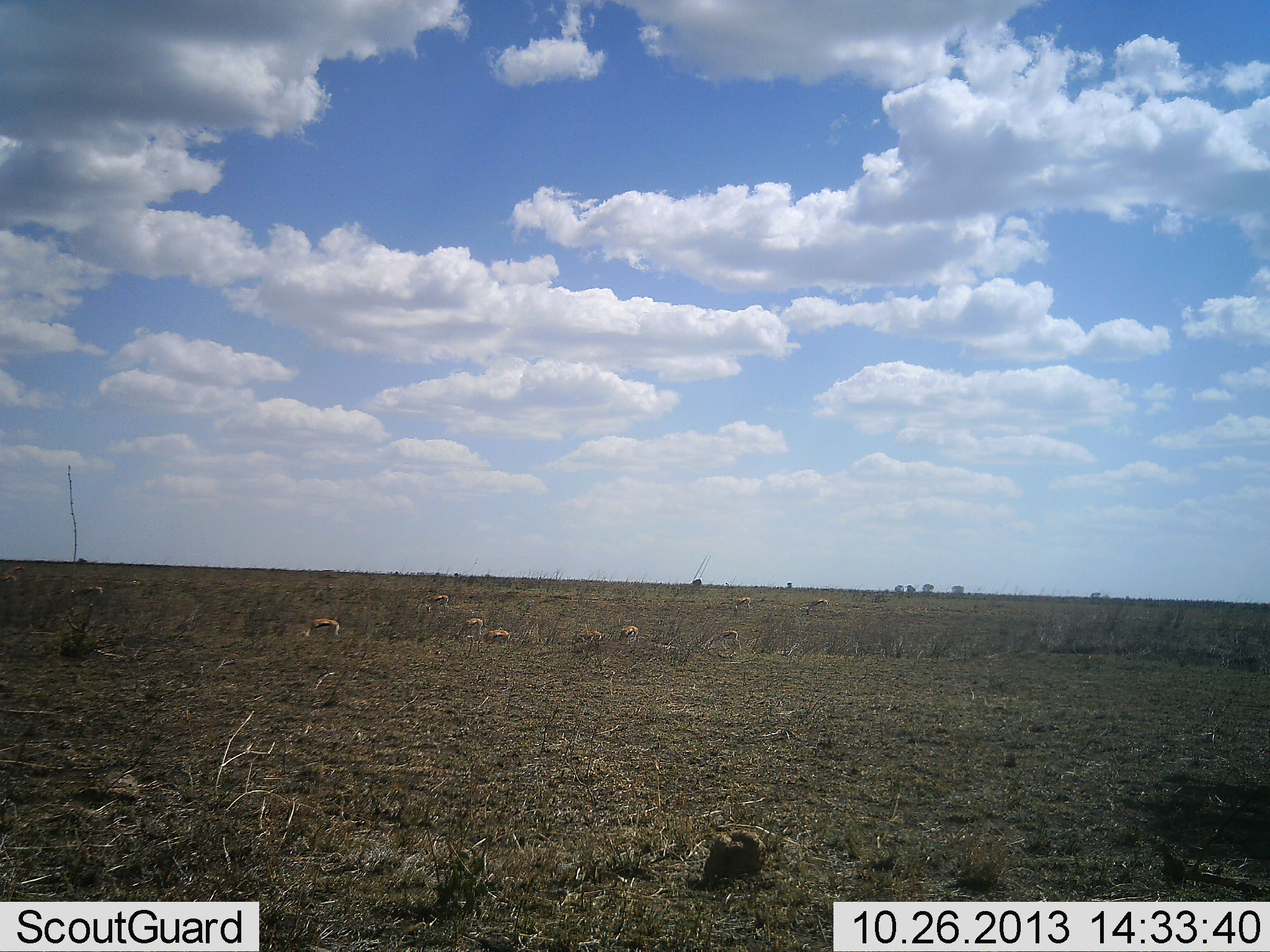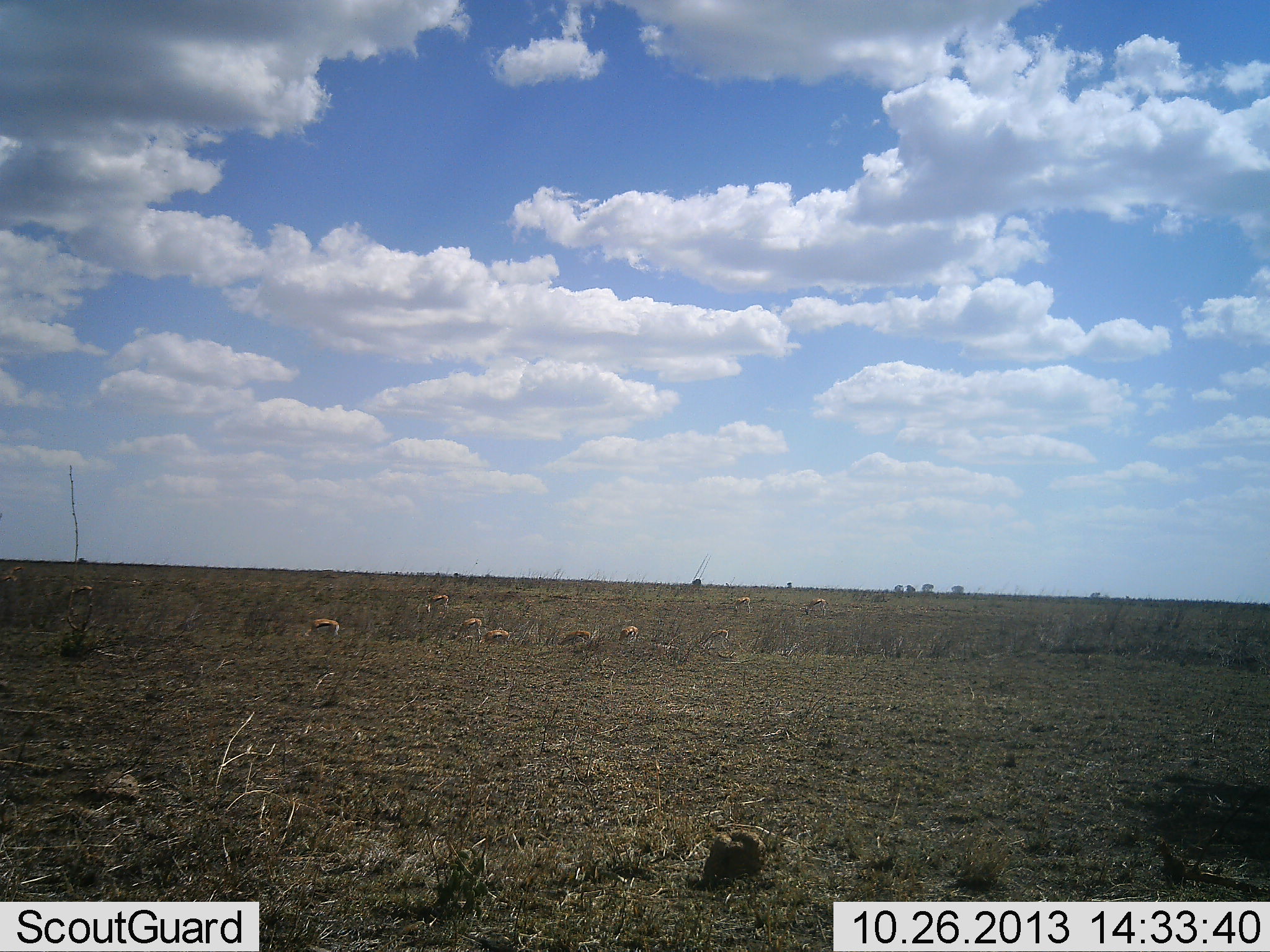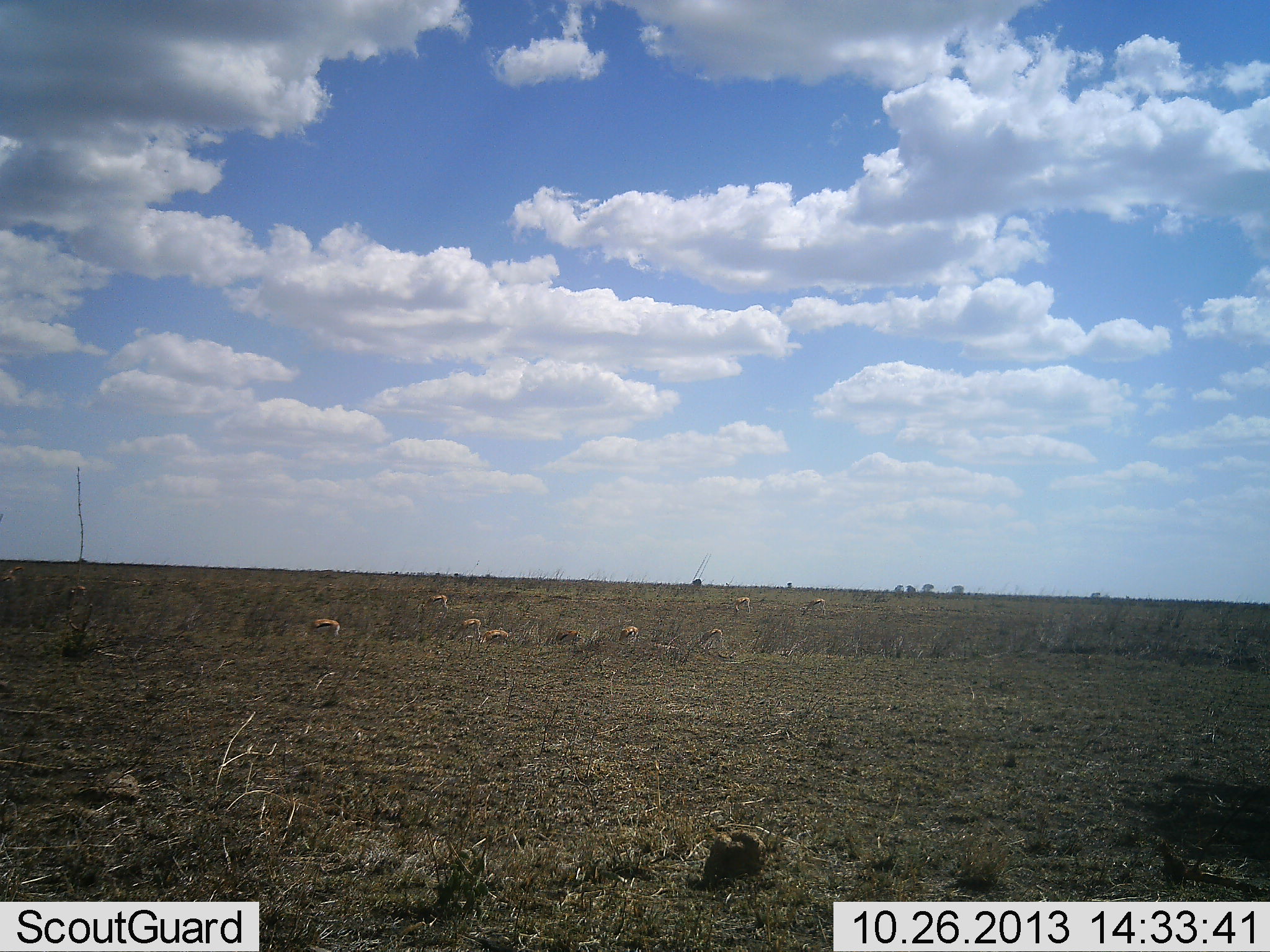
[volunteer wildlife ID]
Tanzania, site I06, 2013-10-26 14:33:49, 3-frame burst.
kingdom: Animalia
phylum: Chordata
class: Mammalia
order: Artiodactyla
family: Bovidae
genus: Eudorcas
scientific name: Eudorcas thomsonii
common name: thomson's gazelle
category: gazellethomsons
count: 11-50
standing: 38%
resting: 4%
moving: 33%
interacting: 4%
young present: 0%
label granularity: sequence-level